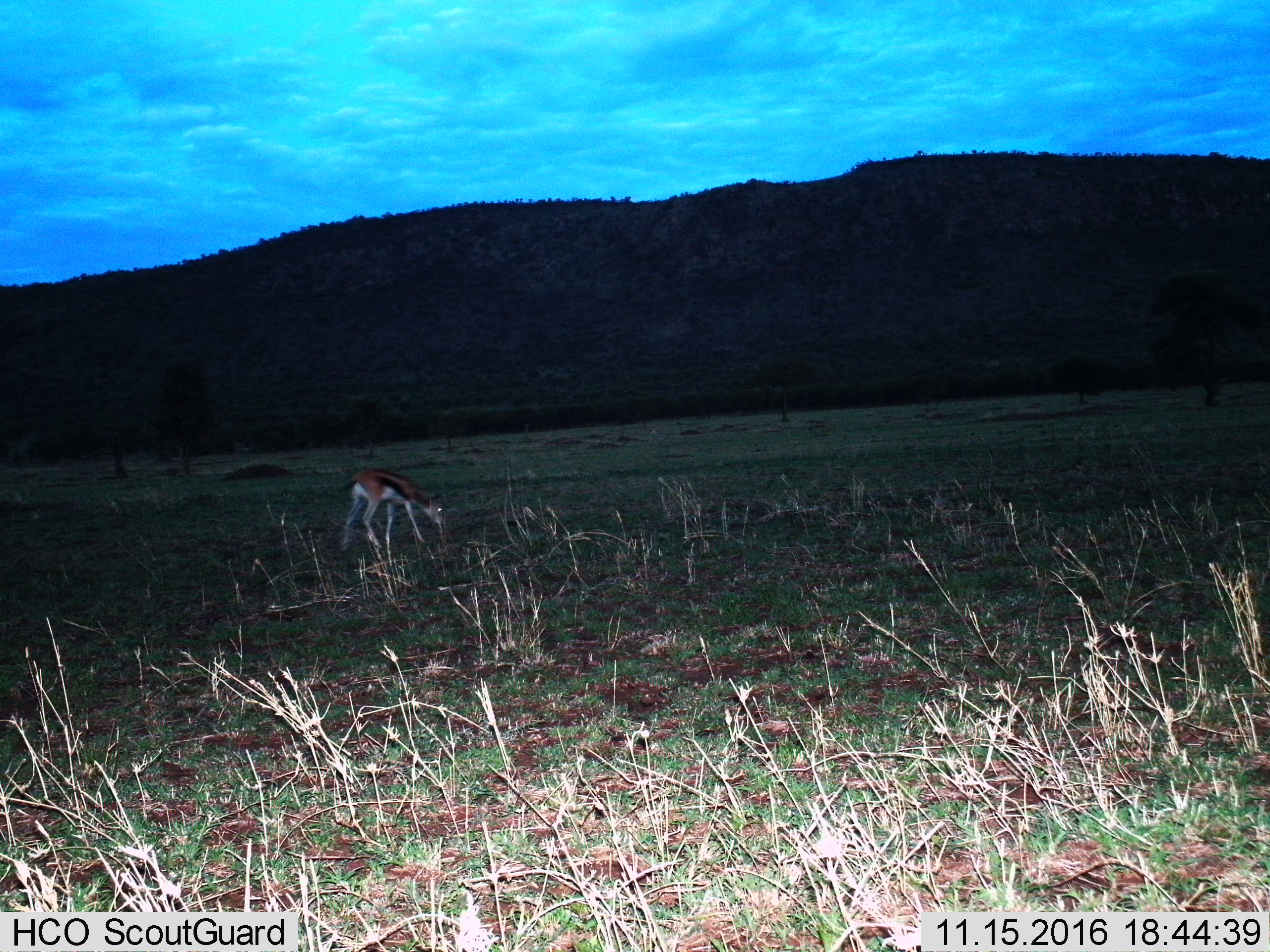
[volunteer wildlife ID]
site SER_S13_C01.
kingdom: Animalia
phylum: Chordata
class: Mammalia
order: Artiodactyla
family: Bovidae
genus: Eudorcas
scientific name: Eudorcas thomsonii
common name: thomson's gazelle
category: gazellethomsons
Gazellethomsons (thomson's gazelle) (Eudorcas thomsonii), count 1. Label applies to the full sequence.